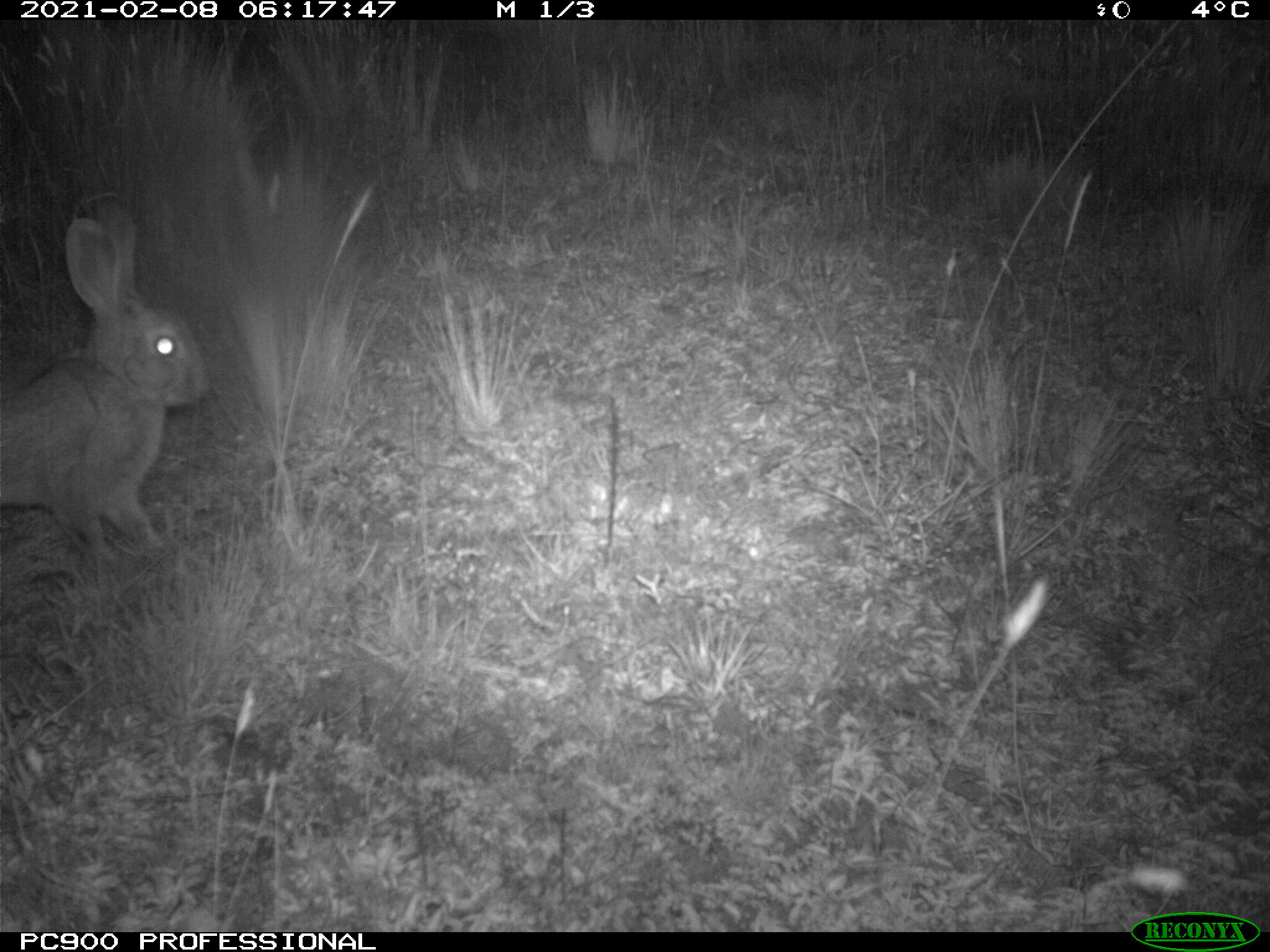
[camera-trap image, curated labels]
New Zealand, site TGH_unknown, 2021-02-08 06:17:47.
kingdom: Animalia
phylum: Chordata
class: Mammalia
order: Lagomorpha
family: Leporidae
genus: Oryctolagus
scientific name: Oryctolagus cuniculus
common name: european rabbit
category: rabbit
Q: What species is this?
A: Rabbit (european rabbit) (Oryctolagus cuniculus).